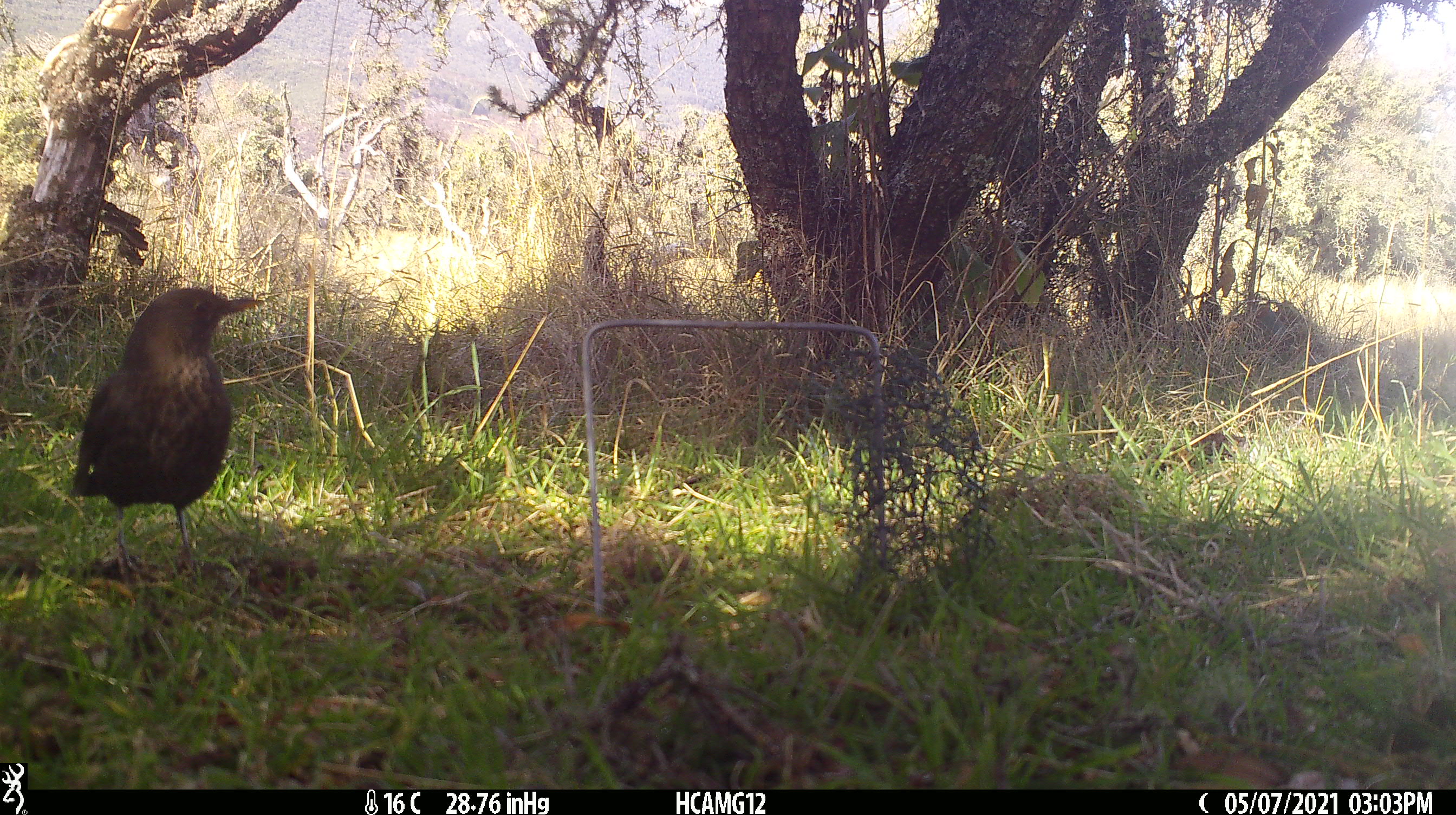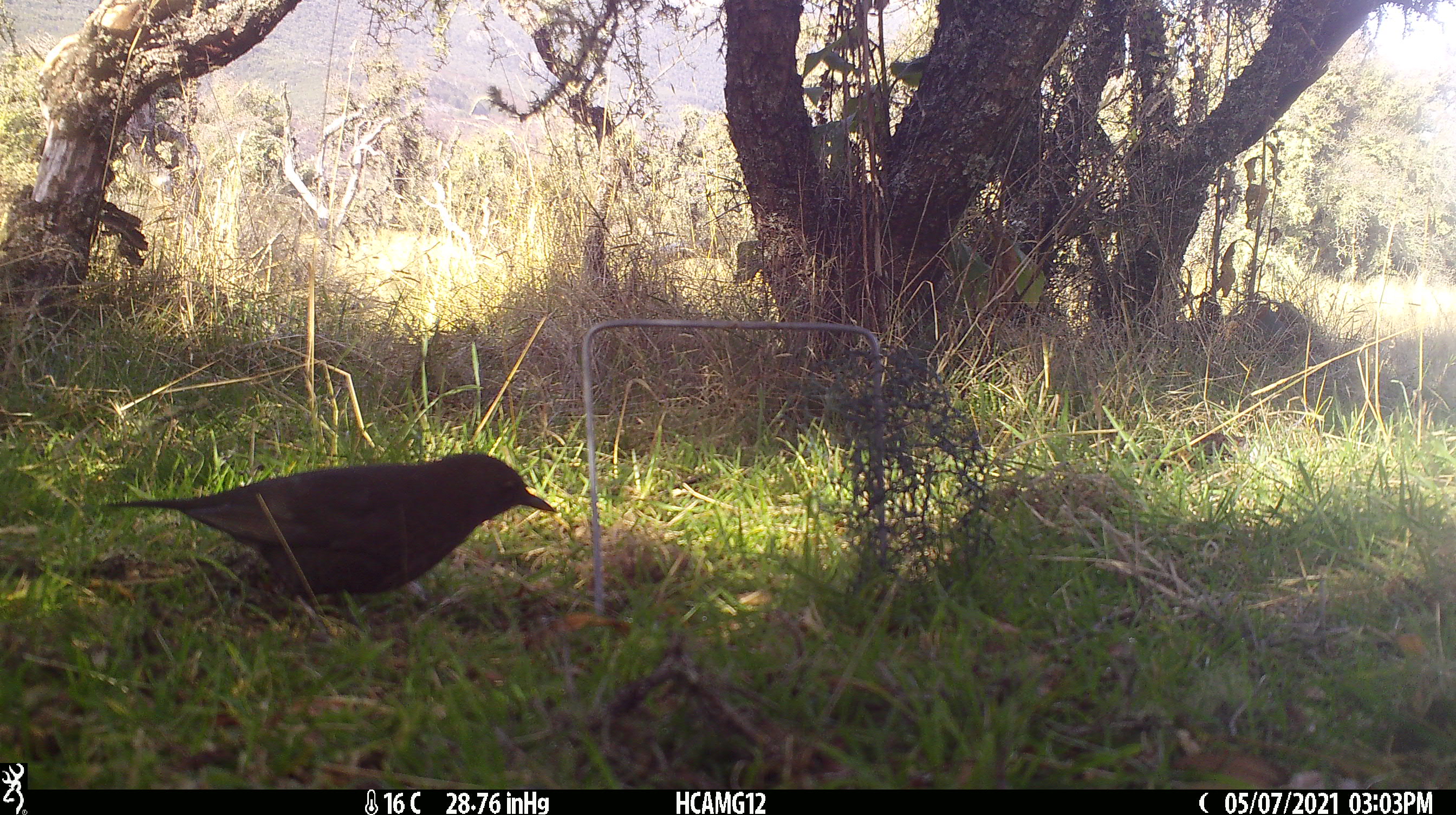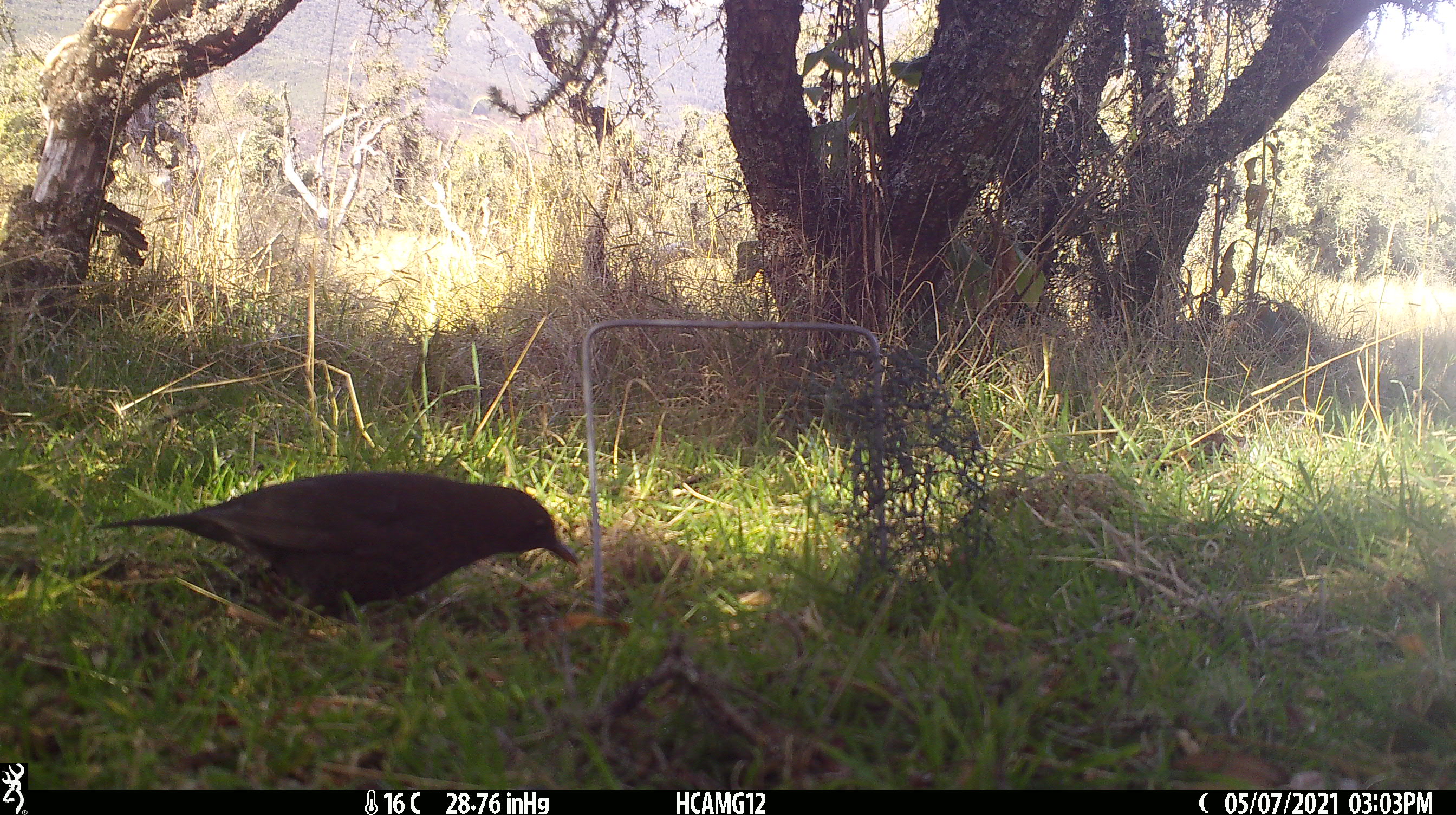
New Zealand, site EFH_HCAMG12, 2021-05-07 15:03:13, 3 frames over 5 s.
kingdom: Animalia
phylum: Chordata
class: Aves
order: Passeriformes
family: Turdidae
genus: Turdus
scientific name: Turdus merula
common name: eurasian blackbird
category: blackbird